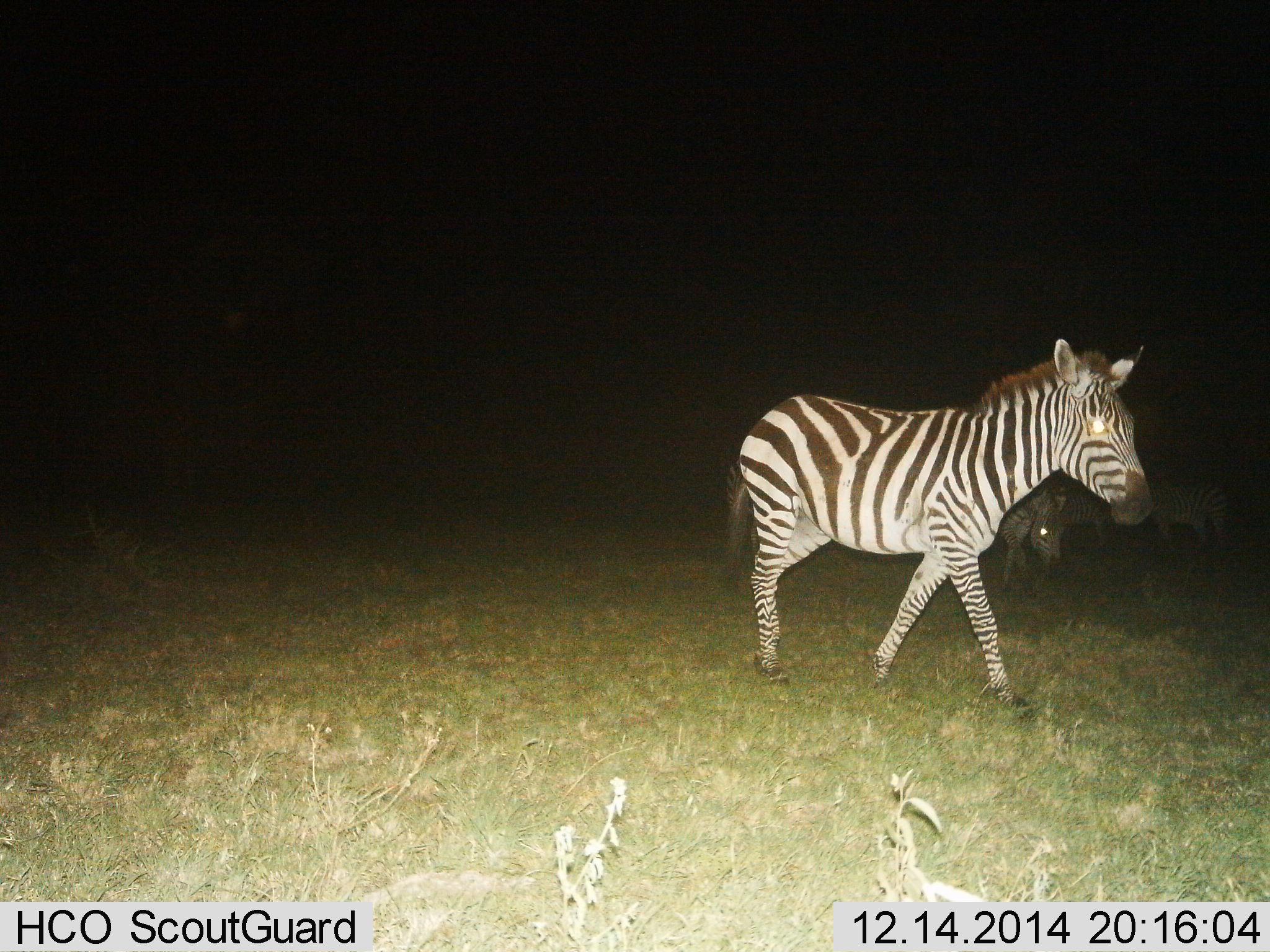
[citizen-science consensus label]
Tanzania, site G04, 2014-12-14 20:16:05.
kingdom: Animalia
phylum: Chordata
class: Mammalia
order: Perissodactyla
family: Equidae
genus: Equus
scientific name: Equus quagga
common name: plains zebra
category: zebra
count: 4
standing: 50%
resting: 20%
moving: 80%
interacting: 0%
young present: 0%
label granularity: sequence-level